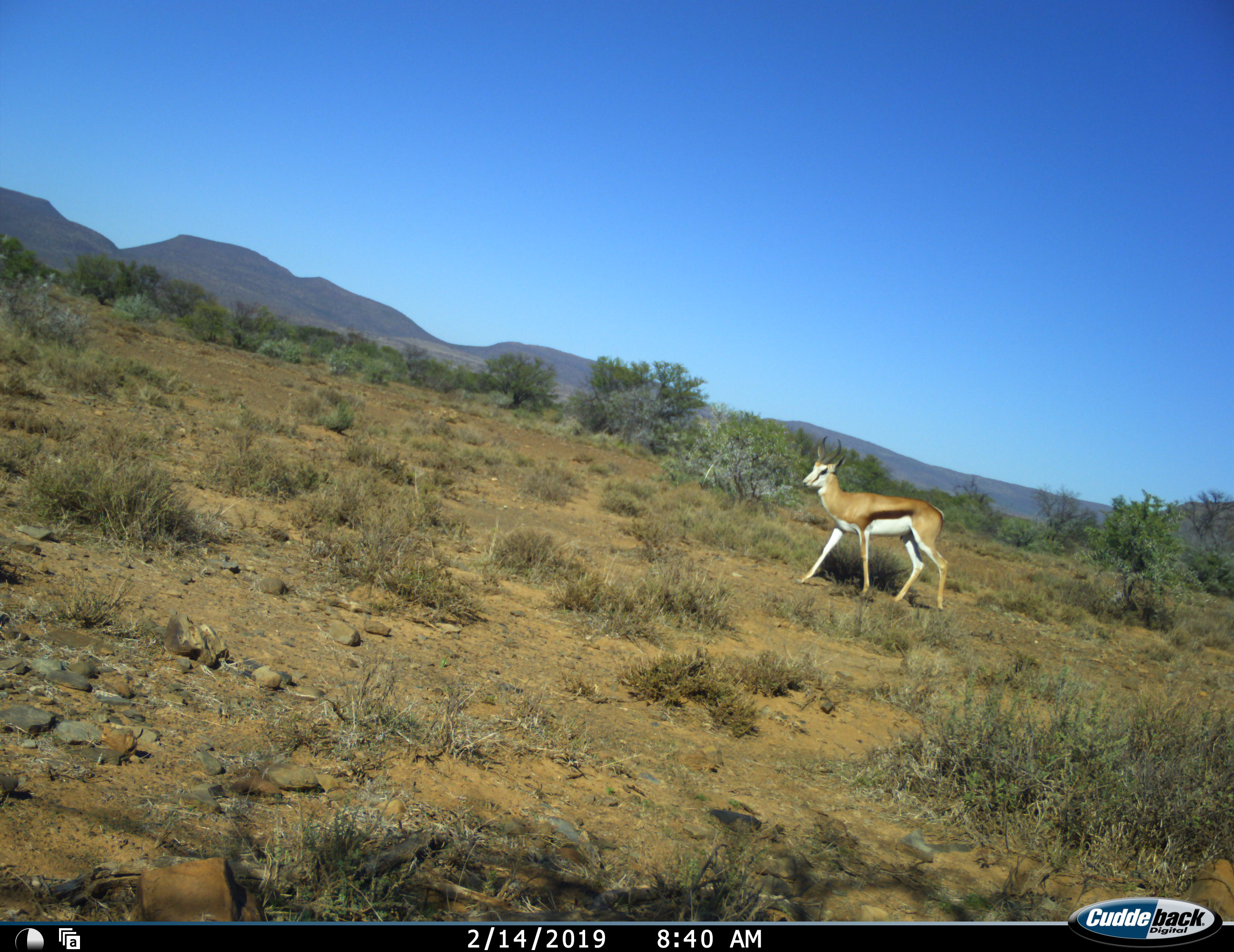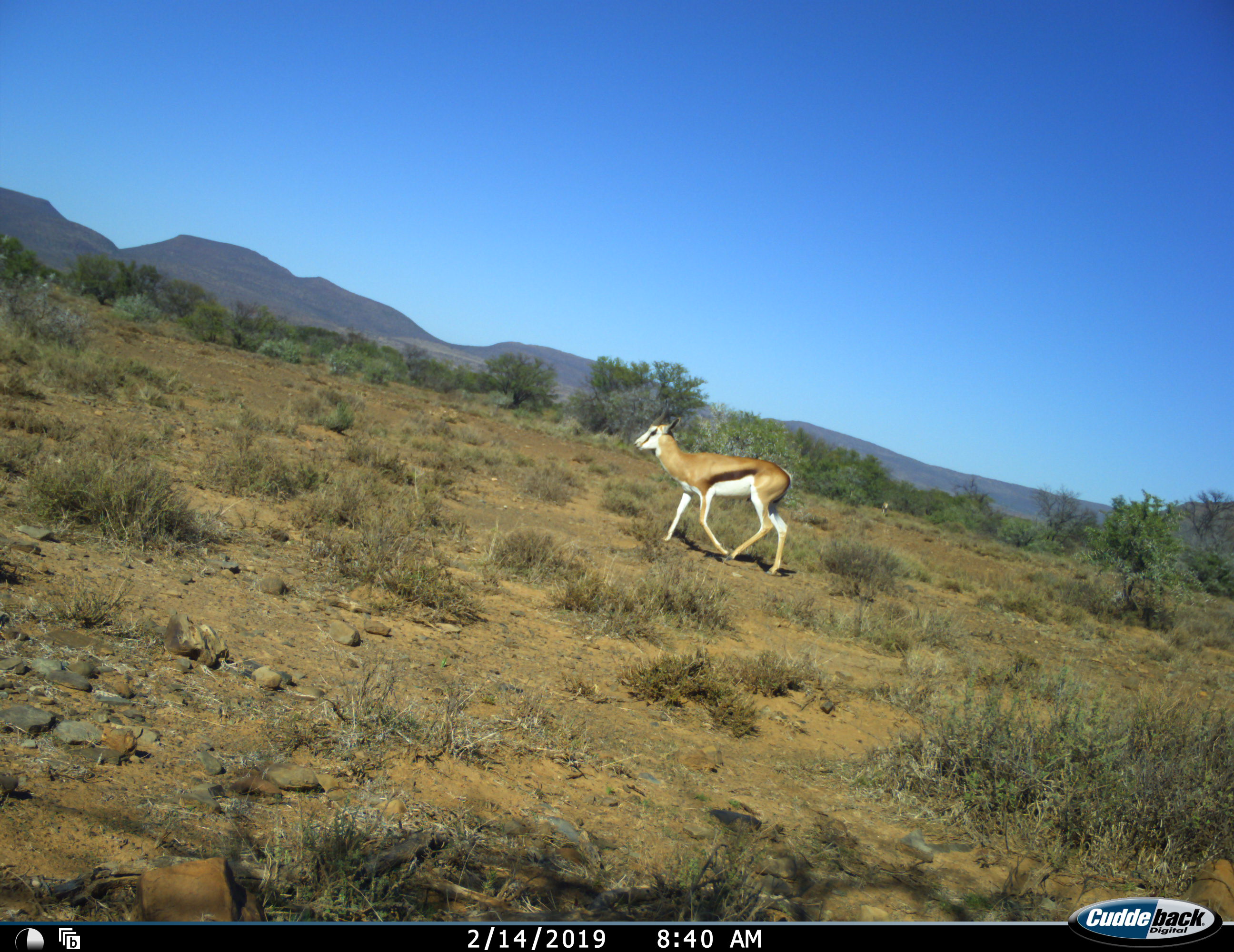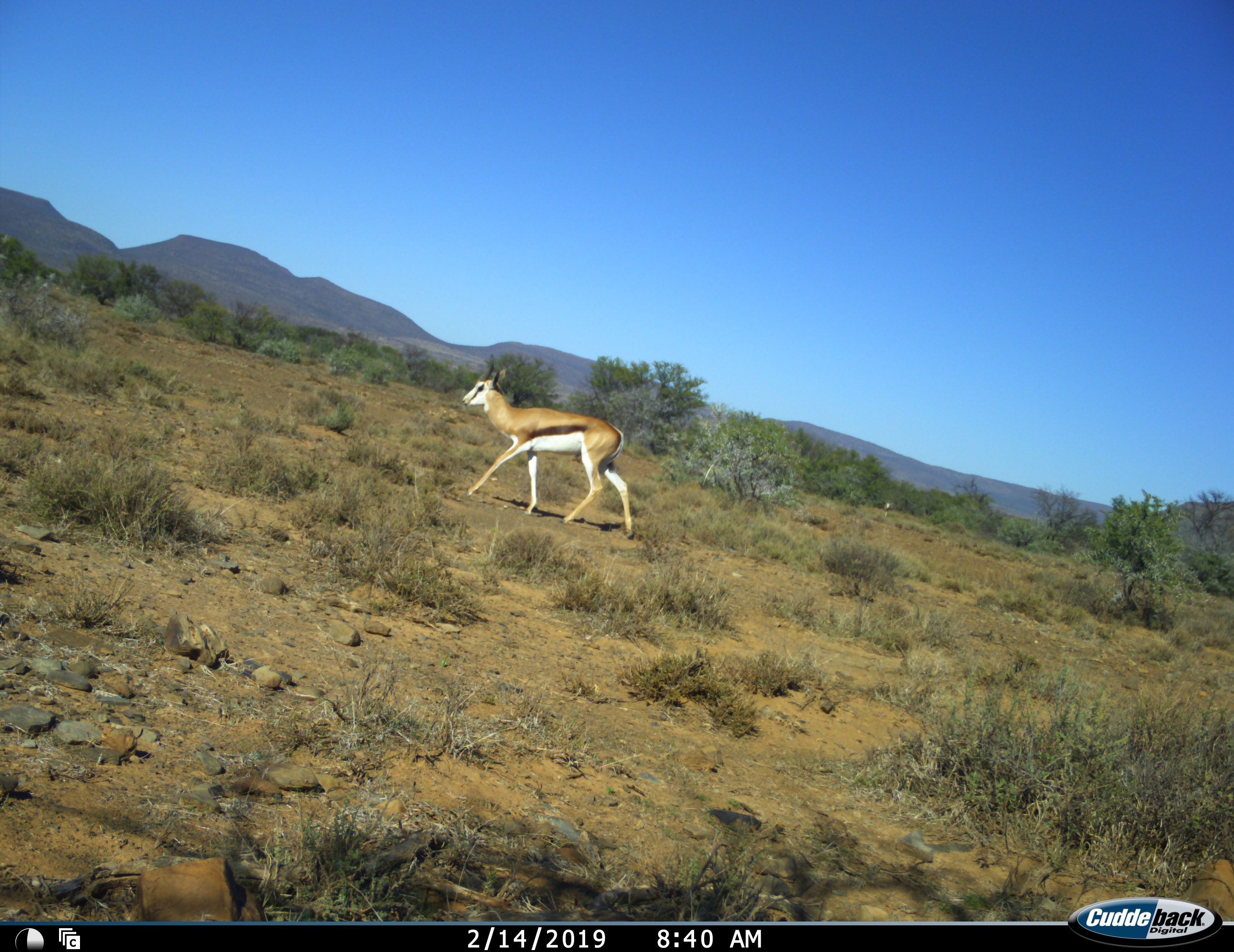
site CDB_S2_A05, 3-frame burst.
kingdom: Animalia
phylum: Chordata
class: Mammalia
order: Artiodactyla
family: Bovidae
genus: Antidorcas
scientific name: Antidorcas marsupialis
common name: springbok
Springbok (Antidorcas marsupialis), count 1. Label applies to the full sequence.